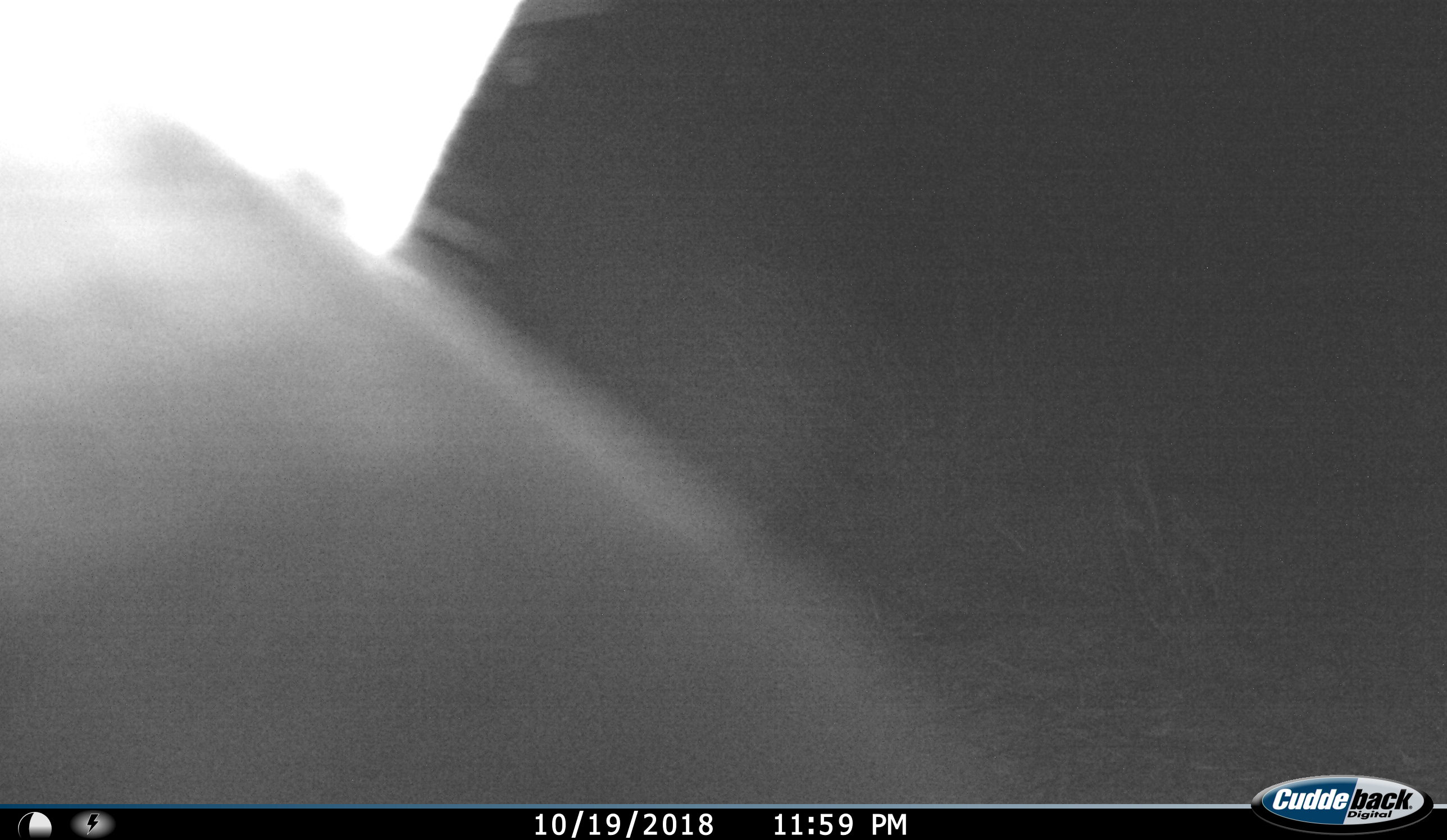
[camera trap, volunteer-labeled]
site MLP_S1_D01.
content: unidentified animal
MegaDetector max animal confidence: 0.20